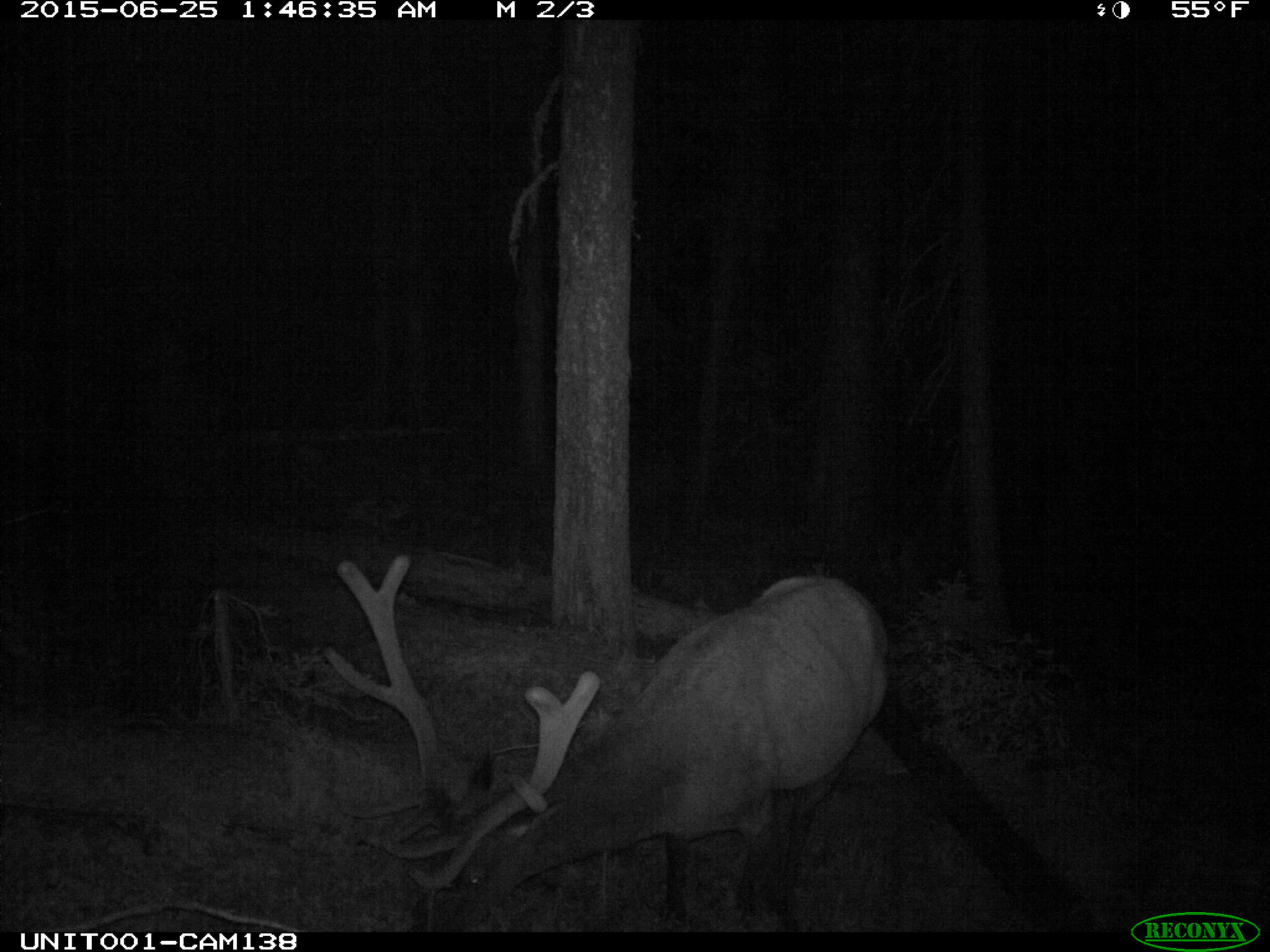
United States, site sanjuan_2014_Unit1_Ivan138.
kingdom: Animalia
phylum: Chordata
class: Mammalia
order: Artiodactyla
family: Cervidae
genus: Cervus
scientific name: Cervus elaphus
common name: red deer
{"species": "Cervus elaphus (red deer)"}